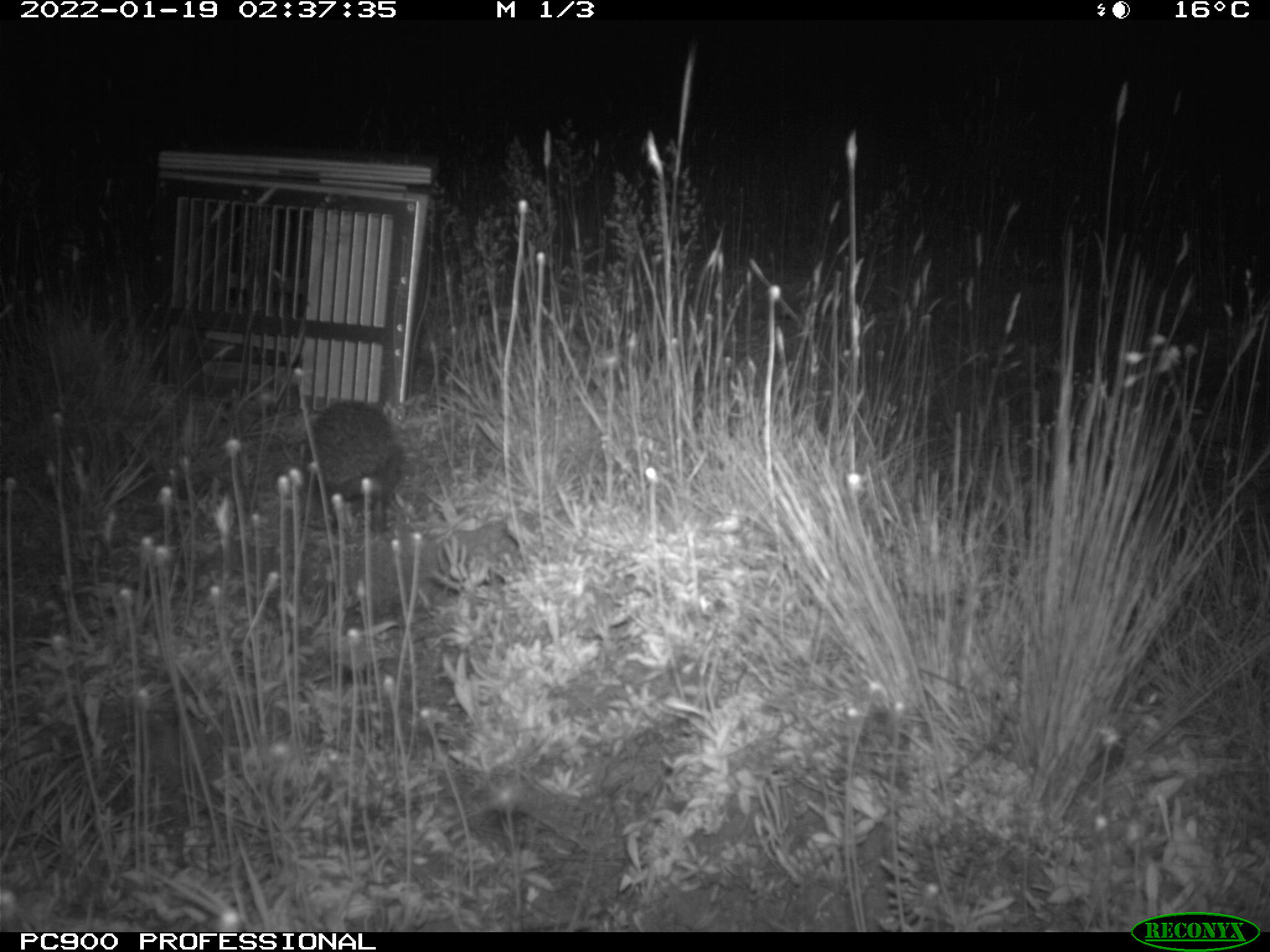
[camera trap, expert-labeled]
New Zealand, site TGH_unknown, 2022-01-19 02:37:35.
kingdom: Animalia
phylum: Chordata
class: Mammalia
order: Eulipotyphla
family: Erinaceidae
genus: Erinaceus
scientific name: Erinaceus europaeus europaeus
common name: european hedgehog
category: hedgehog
Hedgehog (european hedgehog) (Erinaceus europaeus europaeus).